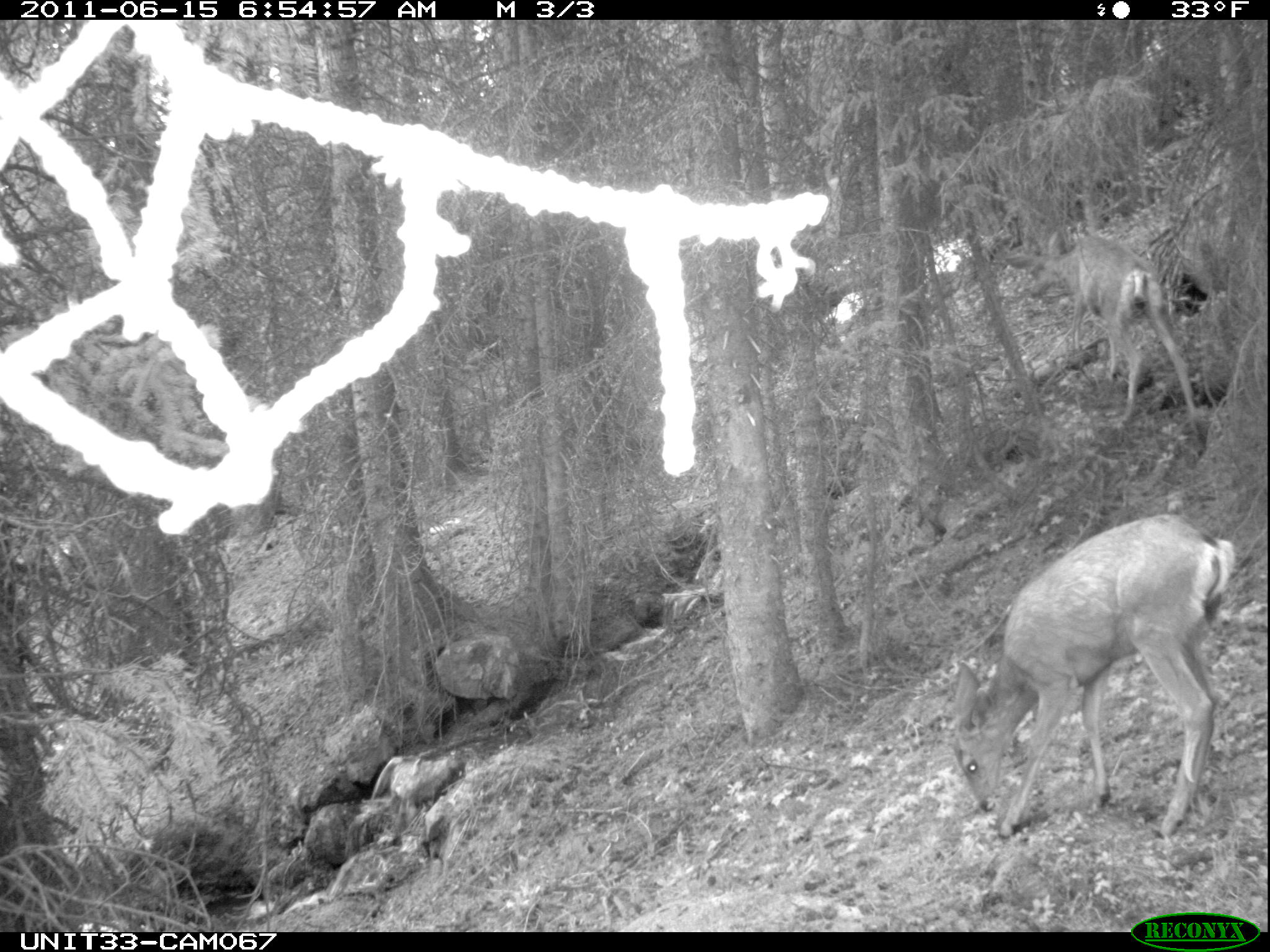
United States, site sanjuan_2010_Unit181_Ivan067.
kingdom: Animalia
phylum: Chordata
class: Mammalia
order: Artiodactyla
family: Cervidae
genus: Odocoileus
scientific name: Odocoileus hemionus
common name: mule deer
Odocoileus hemionus (mule deer).